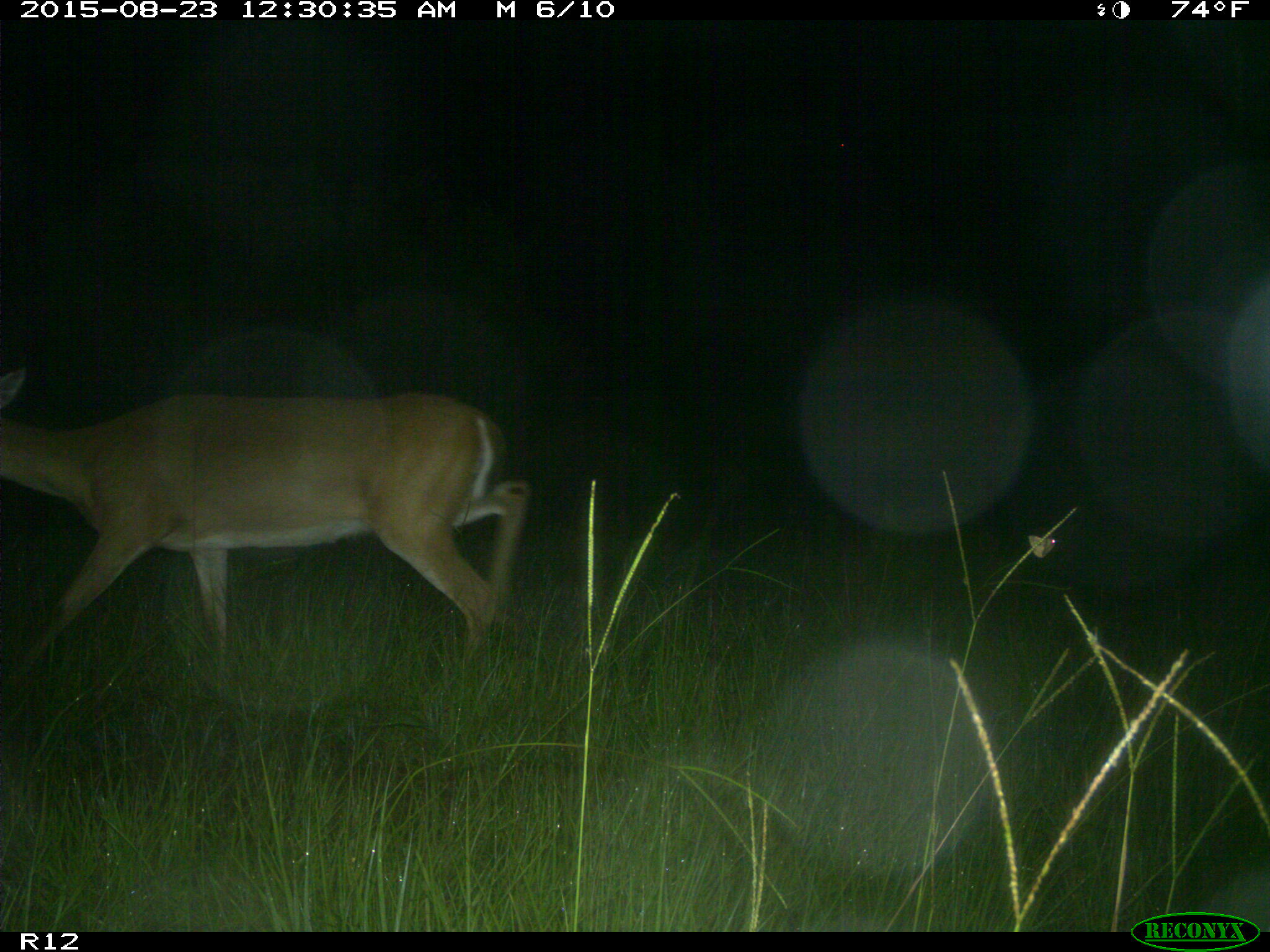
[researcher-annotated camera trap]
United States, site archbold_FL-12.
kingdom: Animalia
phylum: Chordata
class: Mammalia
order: Artiodactyla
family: Cervidae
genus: Odocoileus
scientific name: Odocoileus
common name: deer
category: unidentified deer